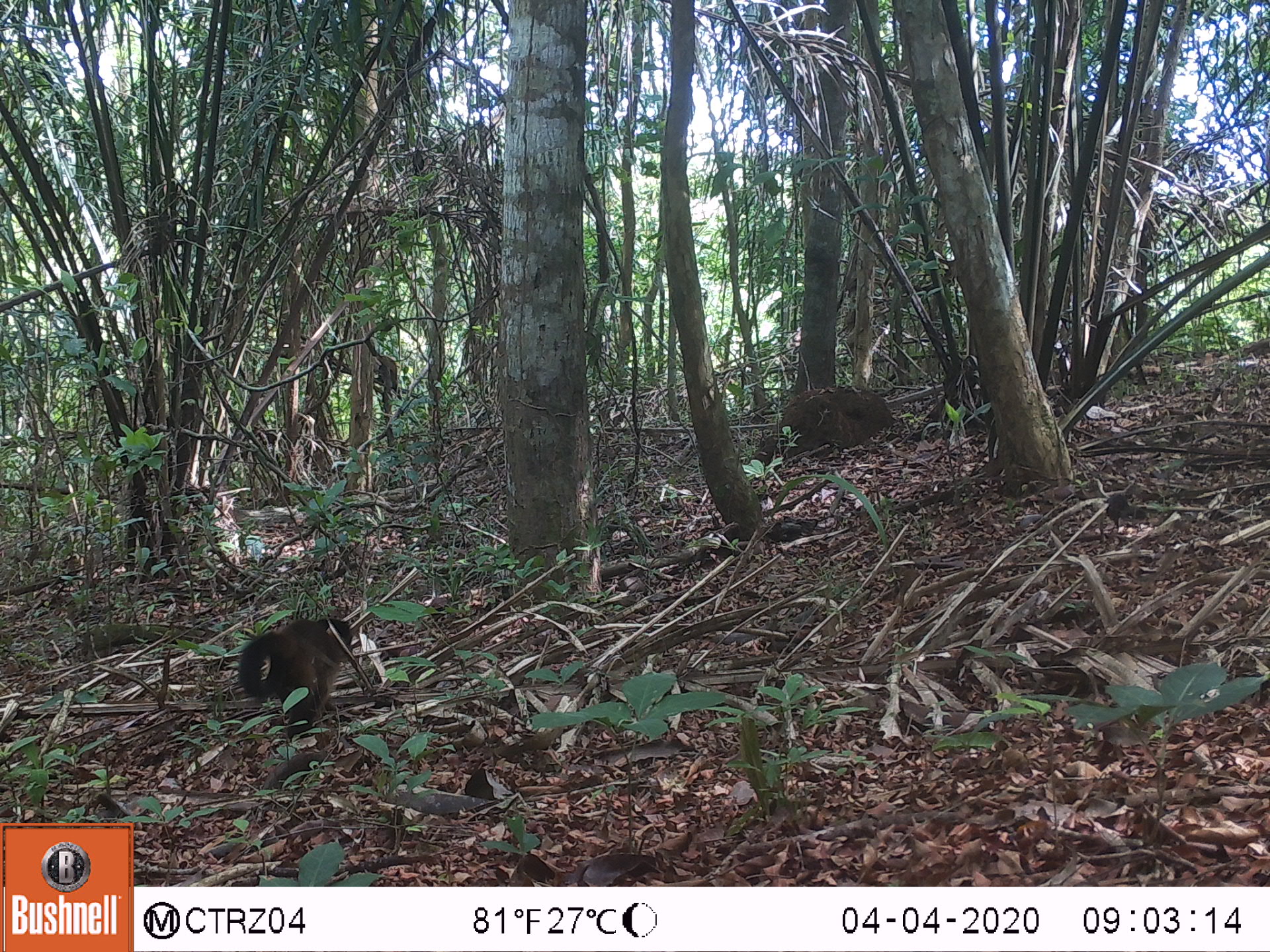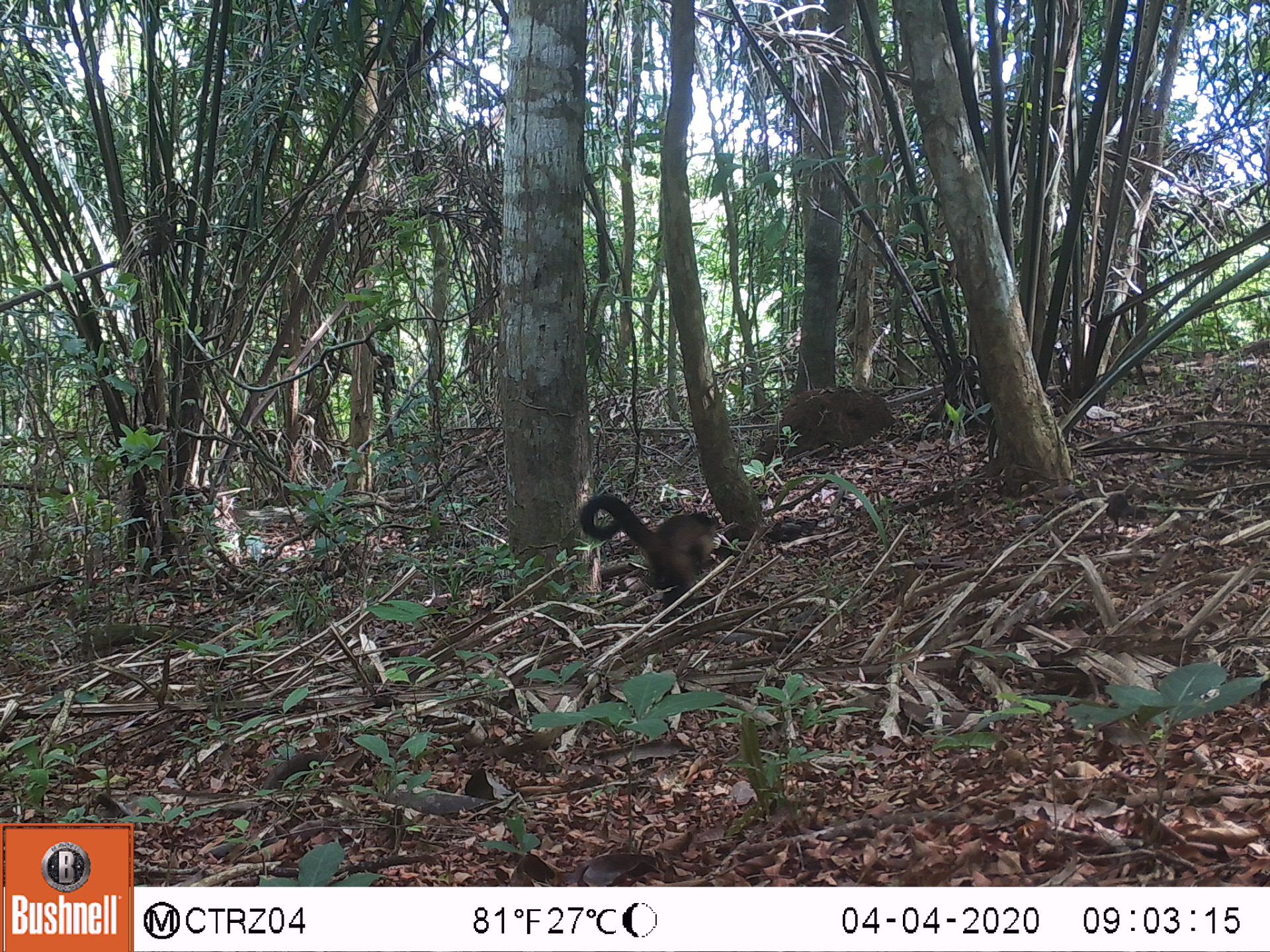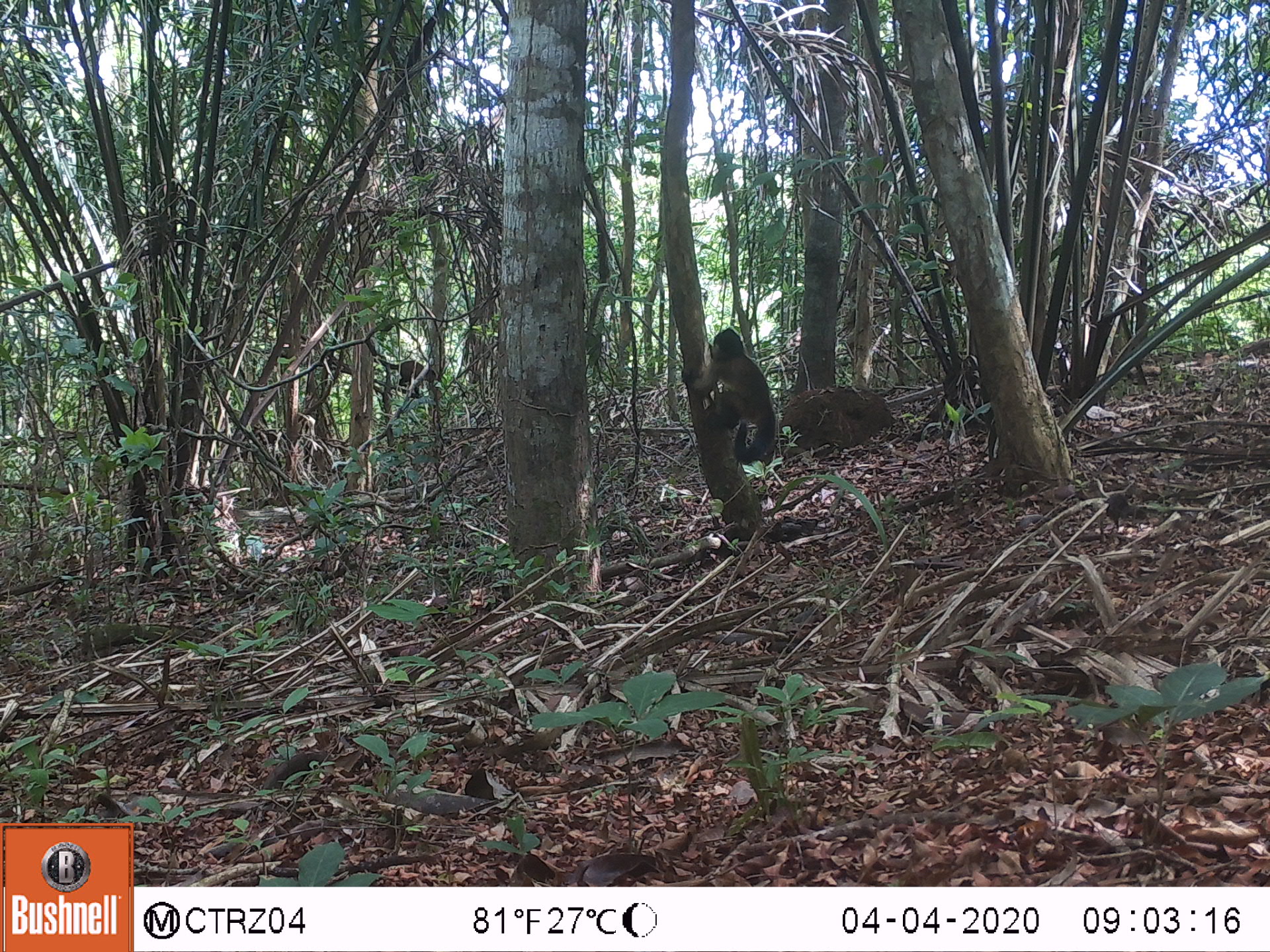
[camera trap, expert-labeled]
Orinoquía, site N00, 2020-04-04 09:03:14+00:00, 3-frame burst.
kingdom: Animalia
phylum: Chordata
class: Mammalia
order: Primates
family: Cebidae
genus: Sapajus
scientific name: Sapajus apella margaritae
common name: margarita island capuchin